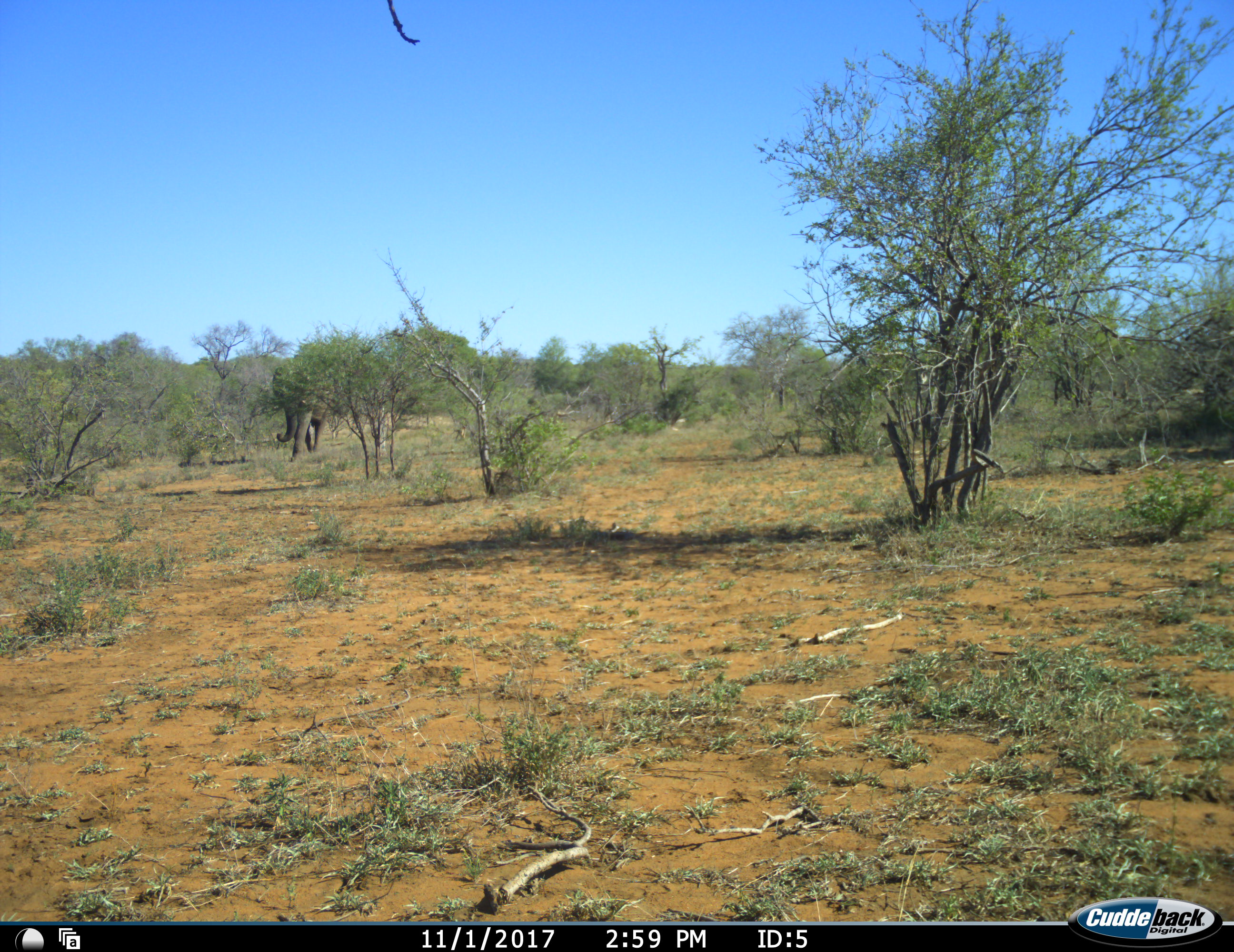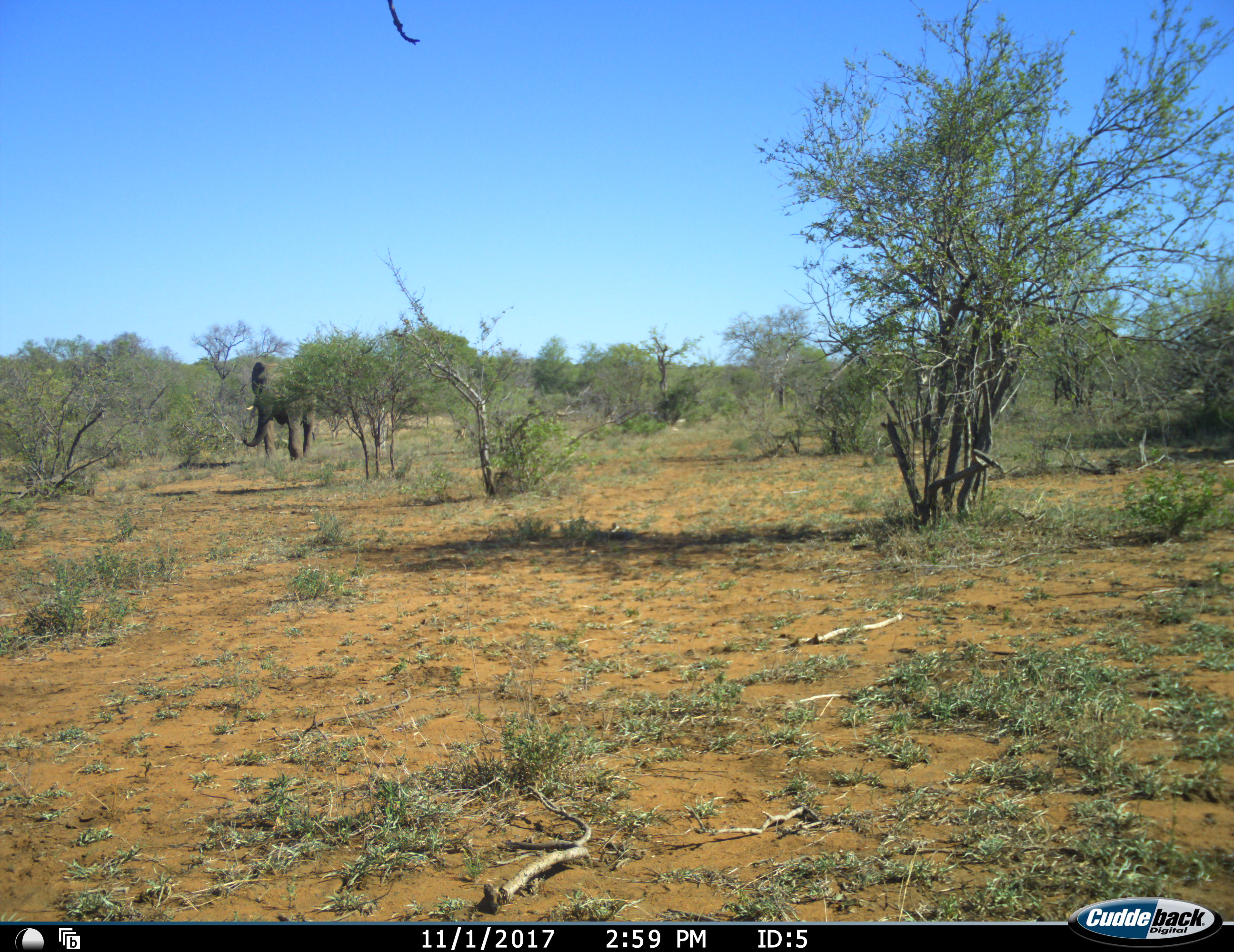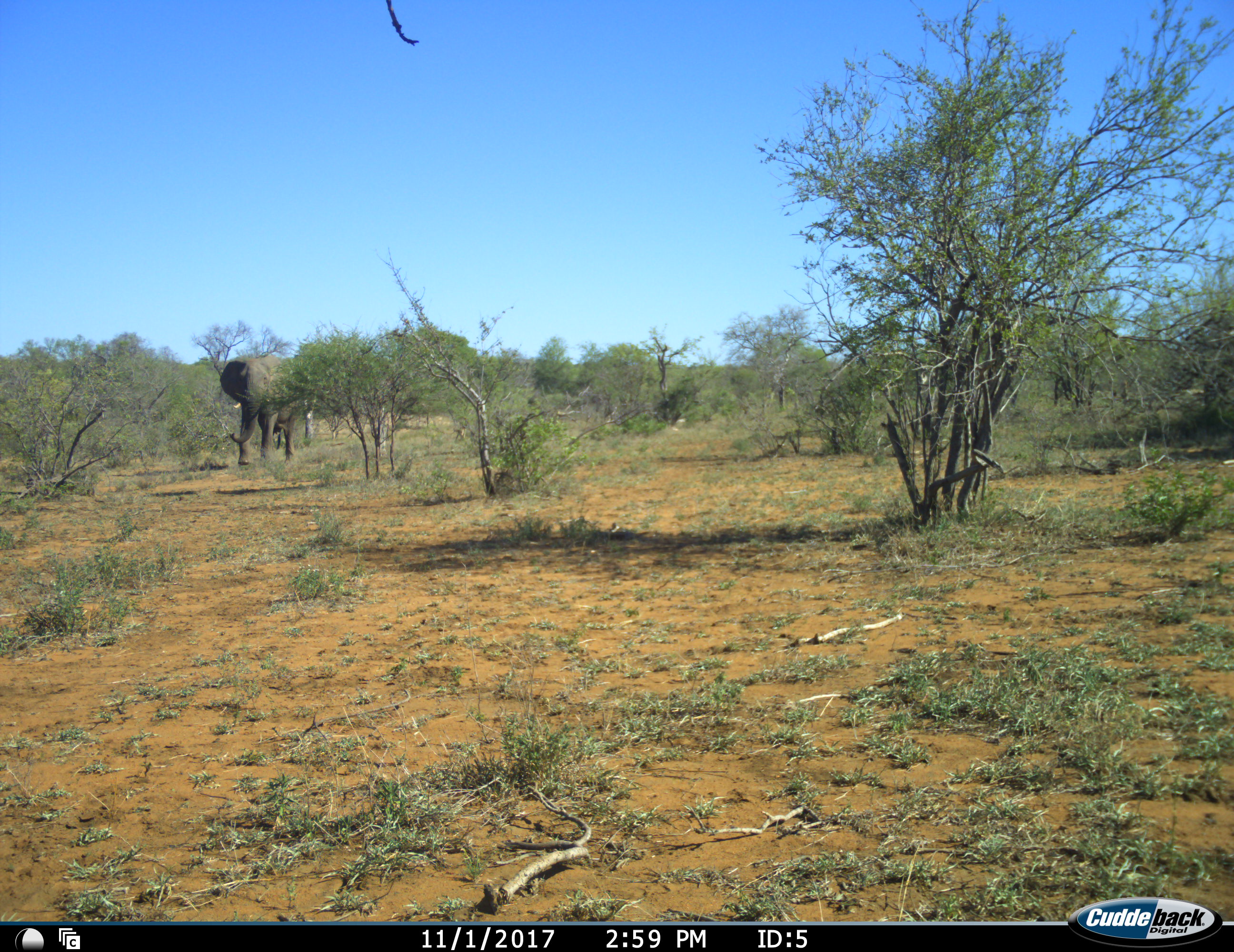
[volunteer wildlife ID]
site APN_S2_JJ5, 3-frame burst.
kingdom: Animalia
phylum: Chordata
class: Mammalia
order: Proboscidea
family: Elephantidae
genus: Loxodonta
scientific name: Loxodonta africana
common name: african bush elephant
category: elephant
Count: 1.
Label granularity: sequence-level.